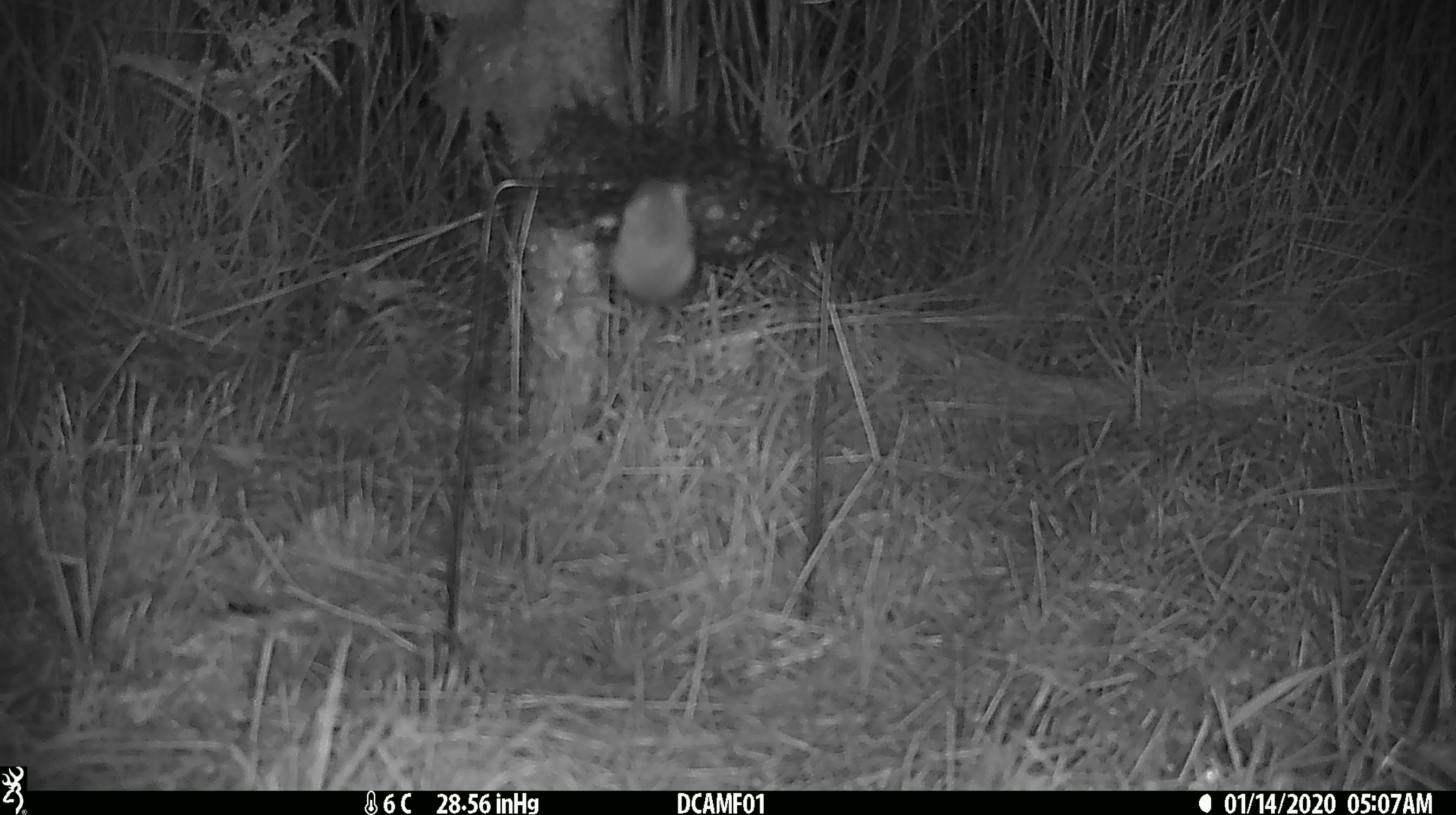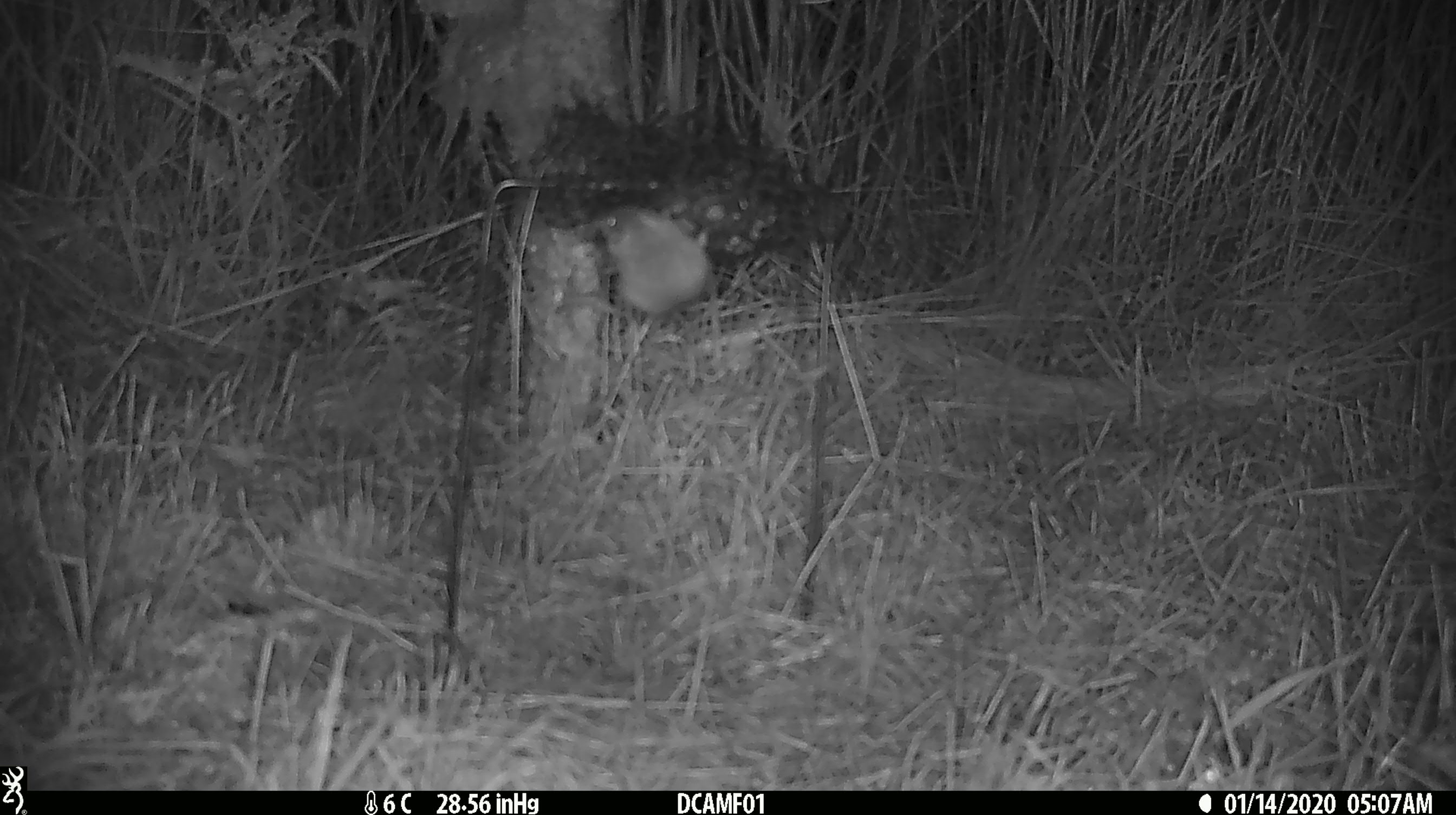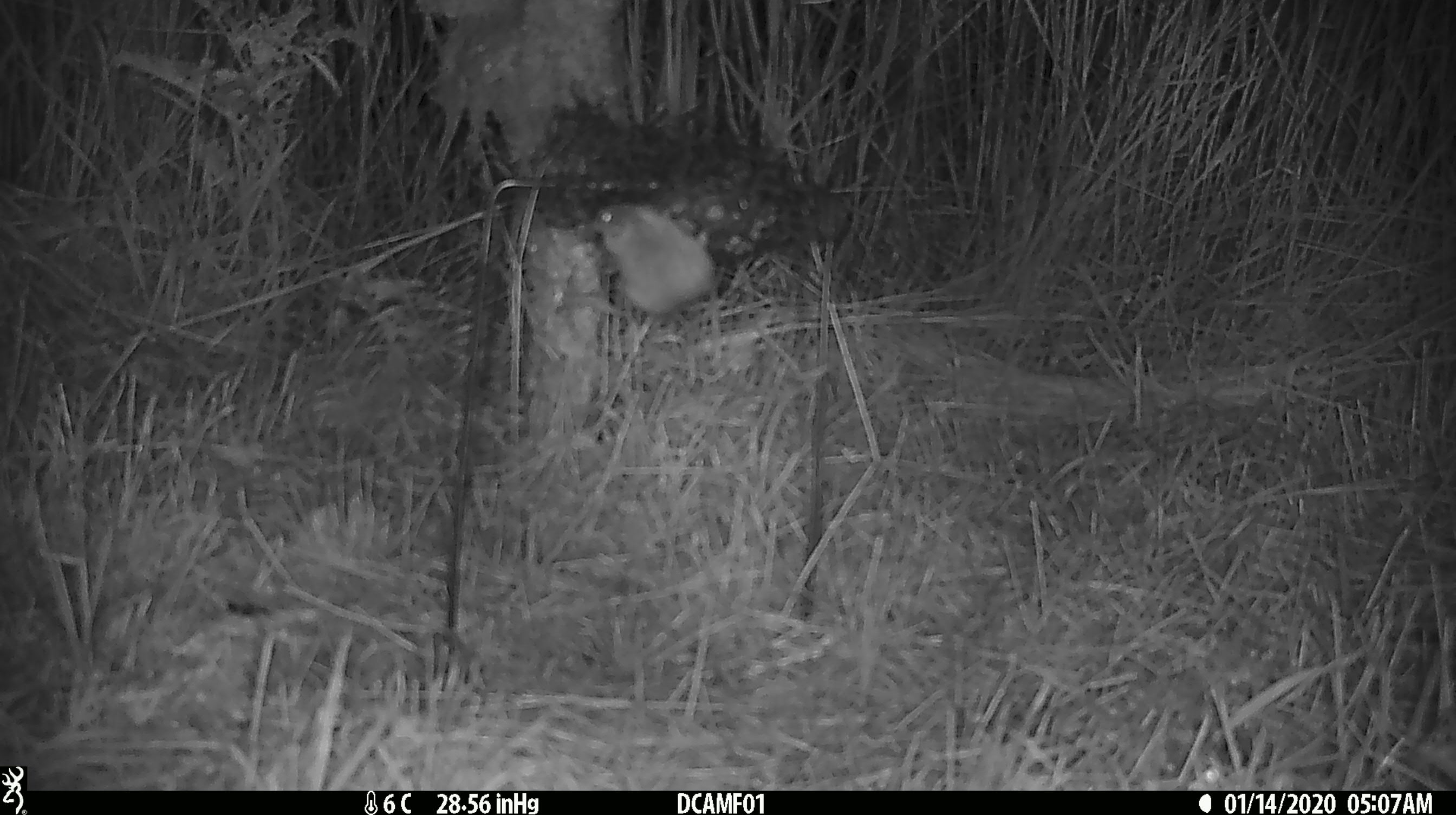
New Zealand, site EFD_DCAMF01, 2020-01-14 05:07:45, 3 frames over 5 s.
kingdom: Animalia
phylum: Chordata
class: Mammalia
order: Rodentia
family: Muridae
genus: Mus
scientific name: Mus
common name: mouse